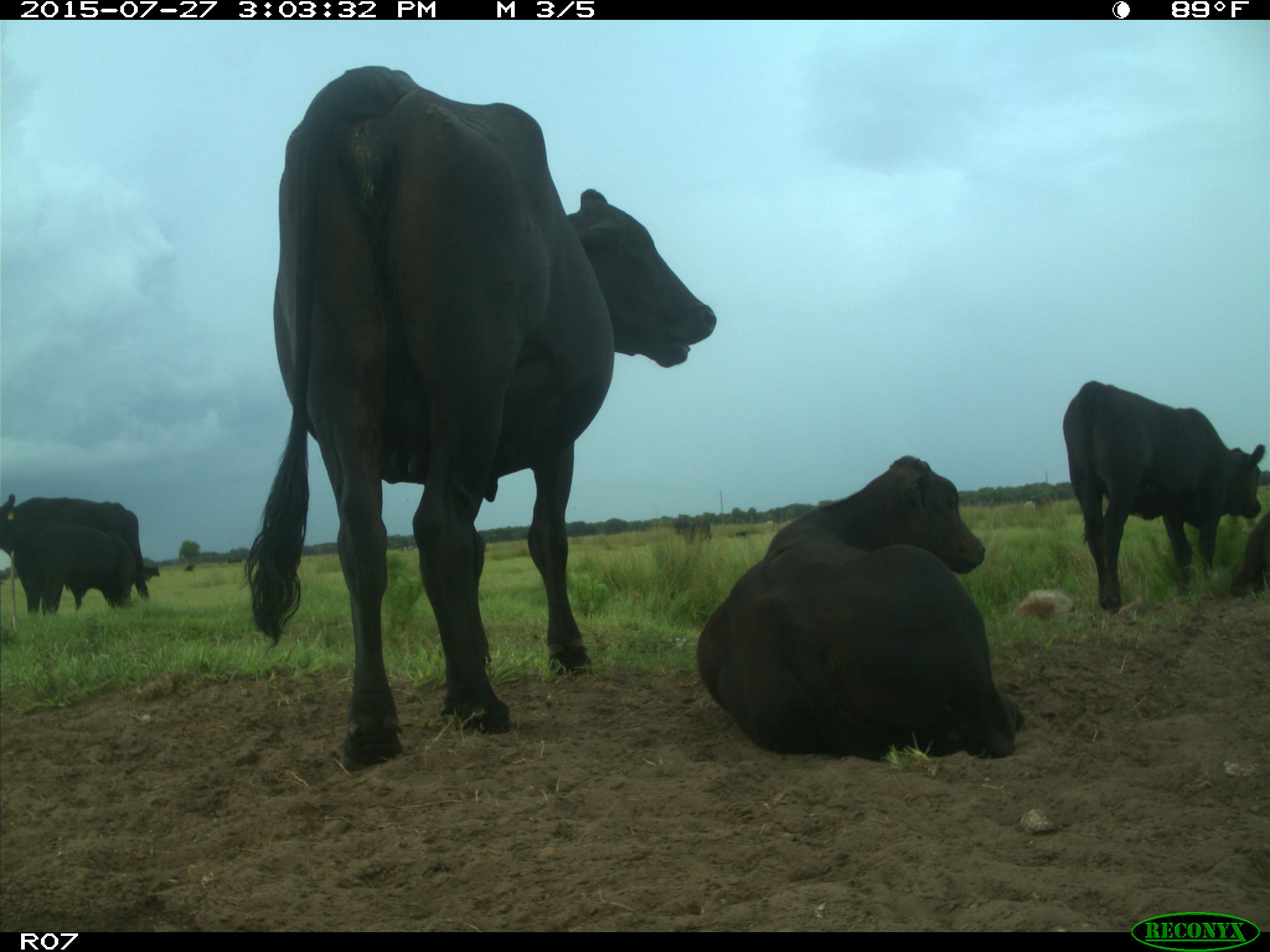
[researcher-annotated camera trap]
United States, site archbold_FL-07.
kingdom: Animalia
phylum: Chordata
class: Mammalia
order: Artiodactyla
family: Bovidae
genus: Bos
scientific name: Bos taurus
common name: domestic cow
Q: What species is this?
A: Bos taurus (domestic cow).